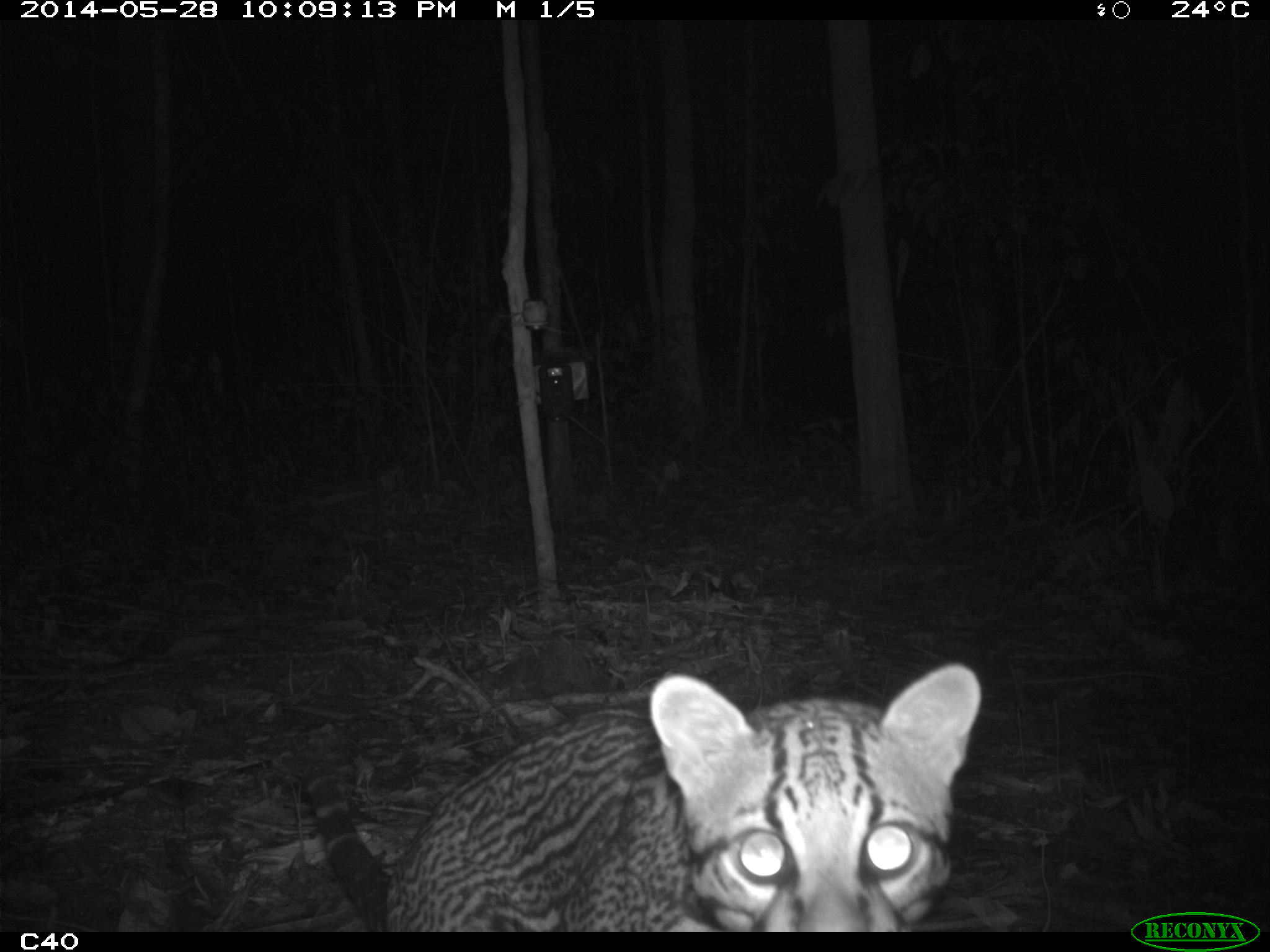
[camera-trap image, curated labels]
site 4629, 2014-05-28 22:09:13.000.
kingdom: Animalia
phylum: Chordata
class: Mammalia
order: Carnivora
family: Felidae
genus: Leopardus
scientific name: Leopardus pardalis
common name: ocelot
Leopardus pardalis (ocelot), count 1, age adult, sex male.